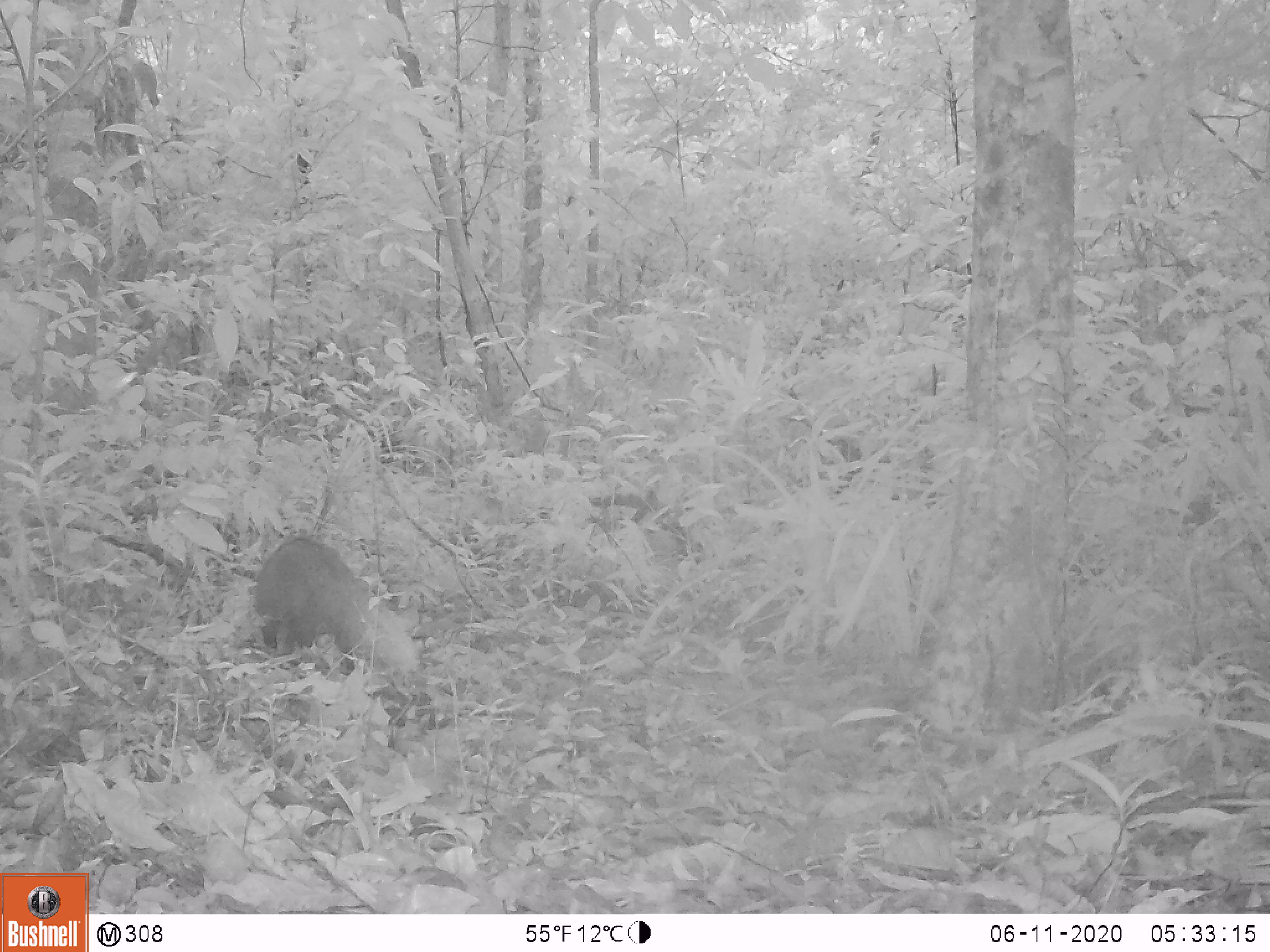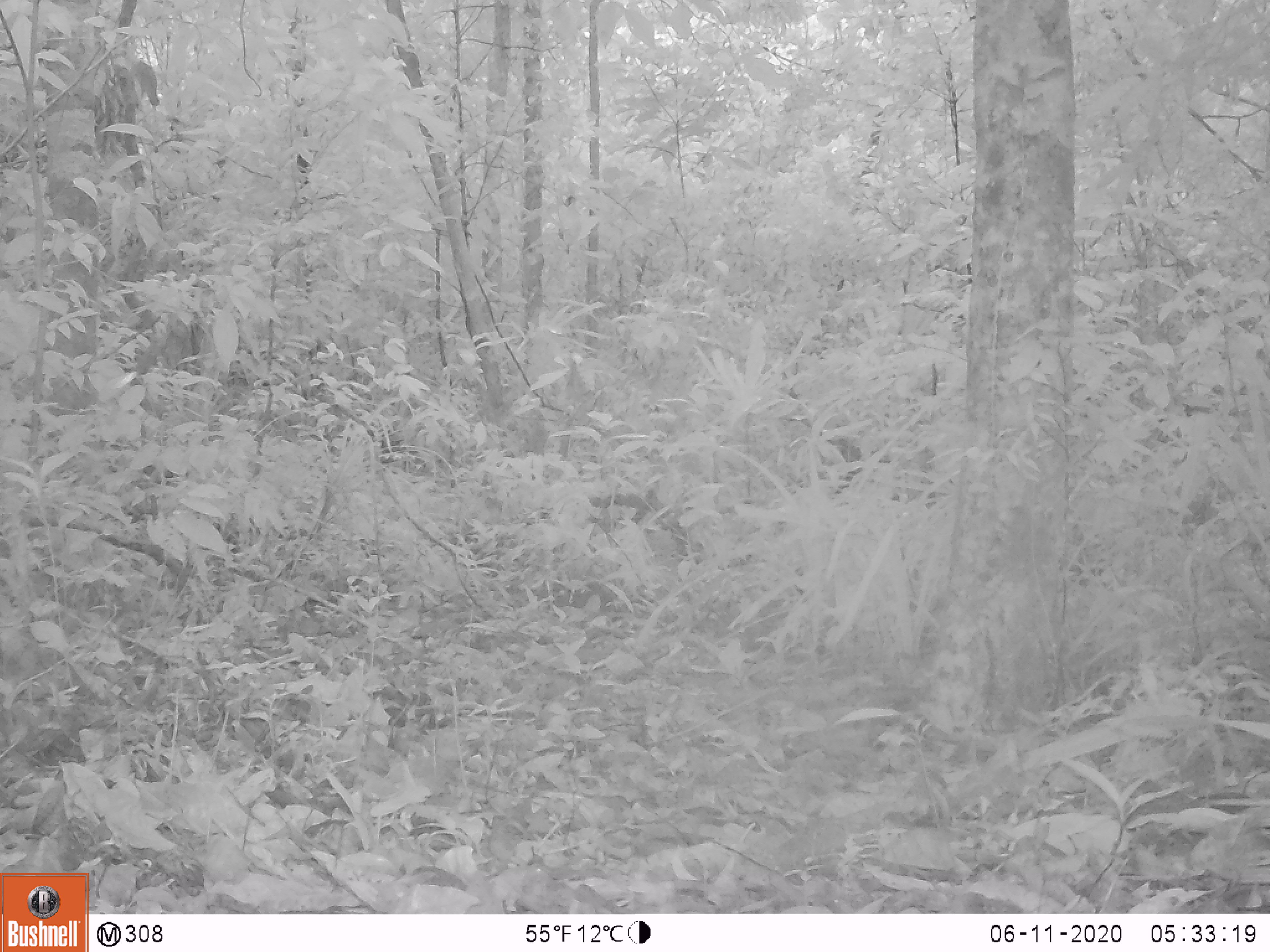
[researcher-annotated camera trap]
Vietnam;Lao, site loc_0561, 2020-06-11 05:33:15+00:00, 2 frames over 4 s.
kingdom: Animalia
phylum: Chordata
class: Mammalia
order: Carnivora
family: Herpestidae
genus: Urva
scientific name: Urva urva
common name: crab-eating mongoose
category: crab eating mongoose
Crab eating mongoose (crab-eating mongoose) (Urva urva). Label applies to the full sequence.